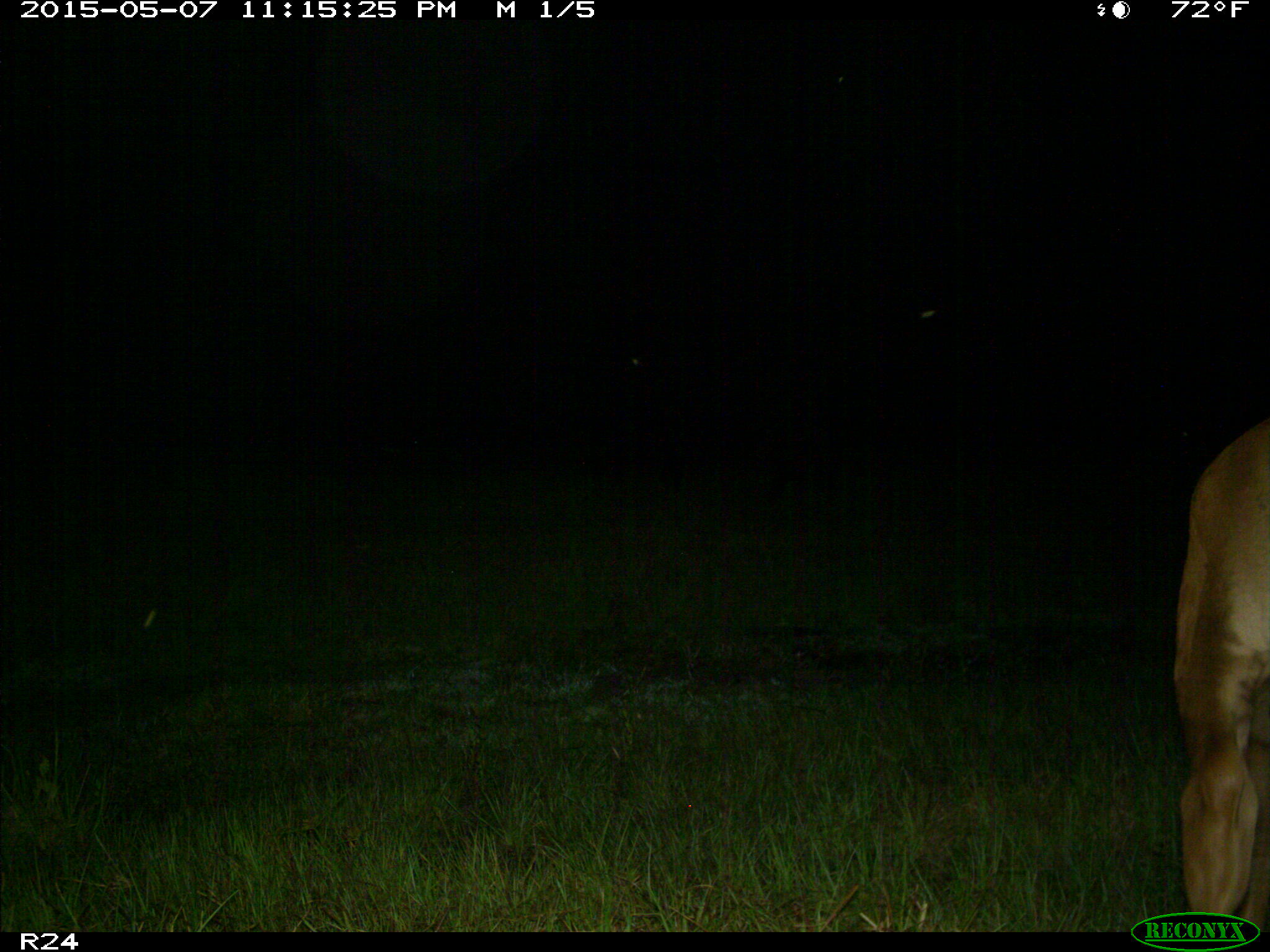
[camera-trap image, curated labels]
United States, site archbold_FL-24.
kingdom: Animalia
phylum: Chordata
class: Mammalia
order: Artiodactyla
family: Bovidae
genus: Bos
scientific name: Bos taurus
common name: domestic cow